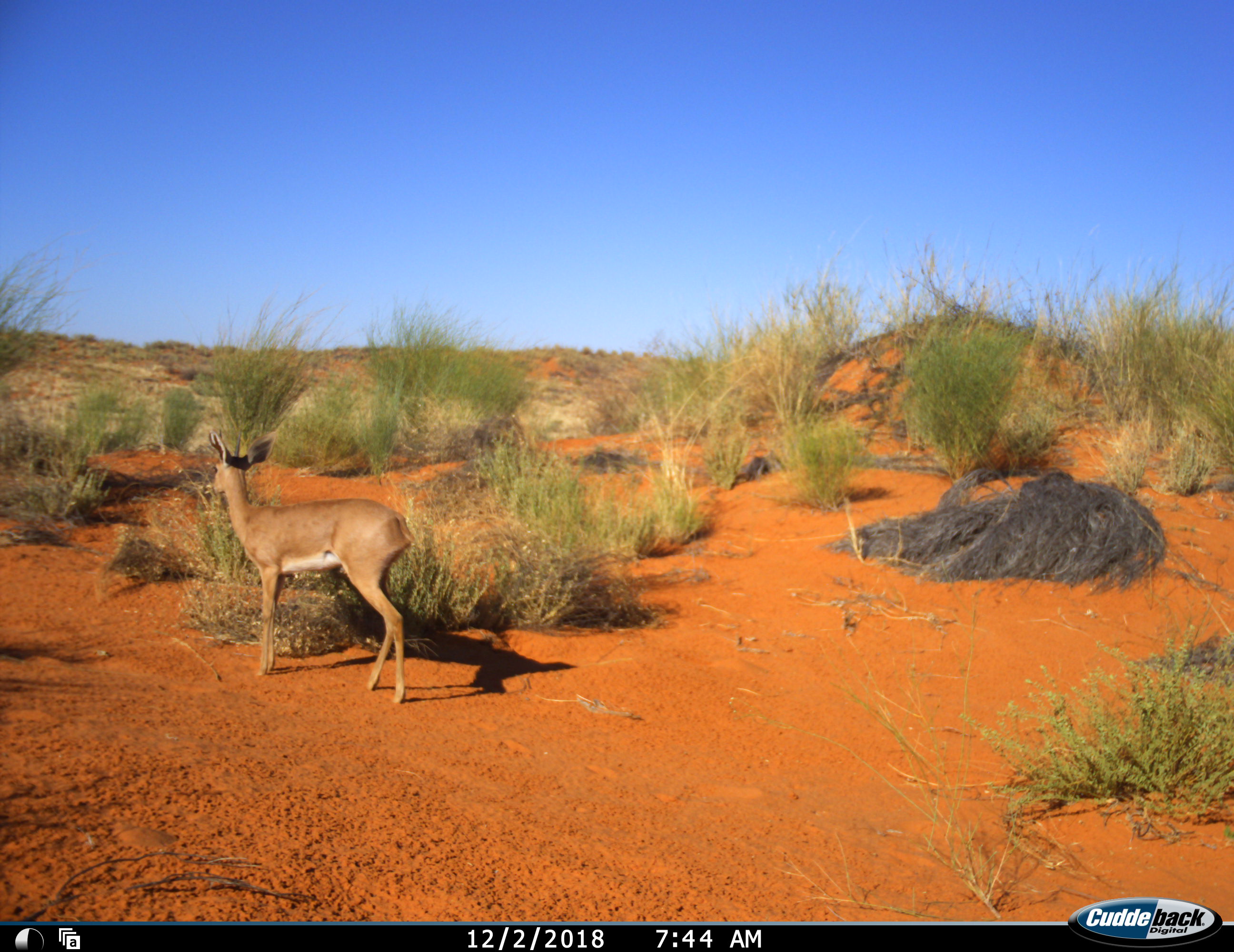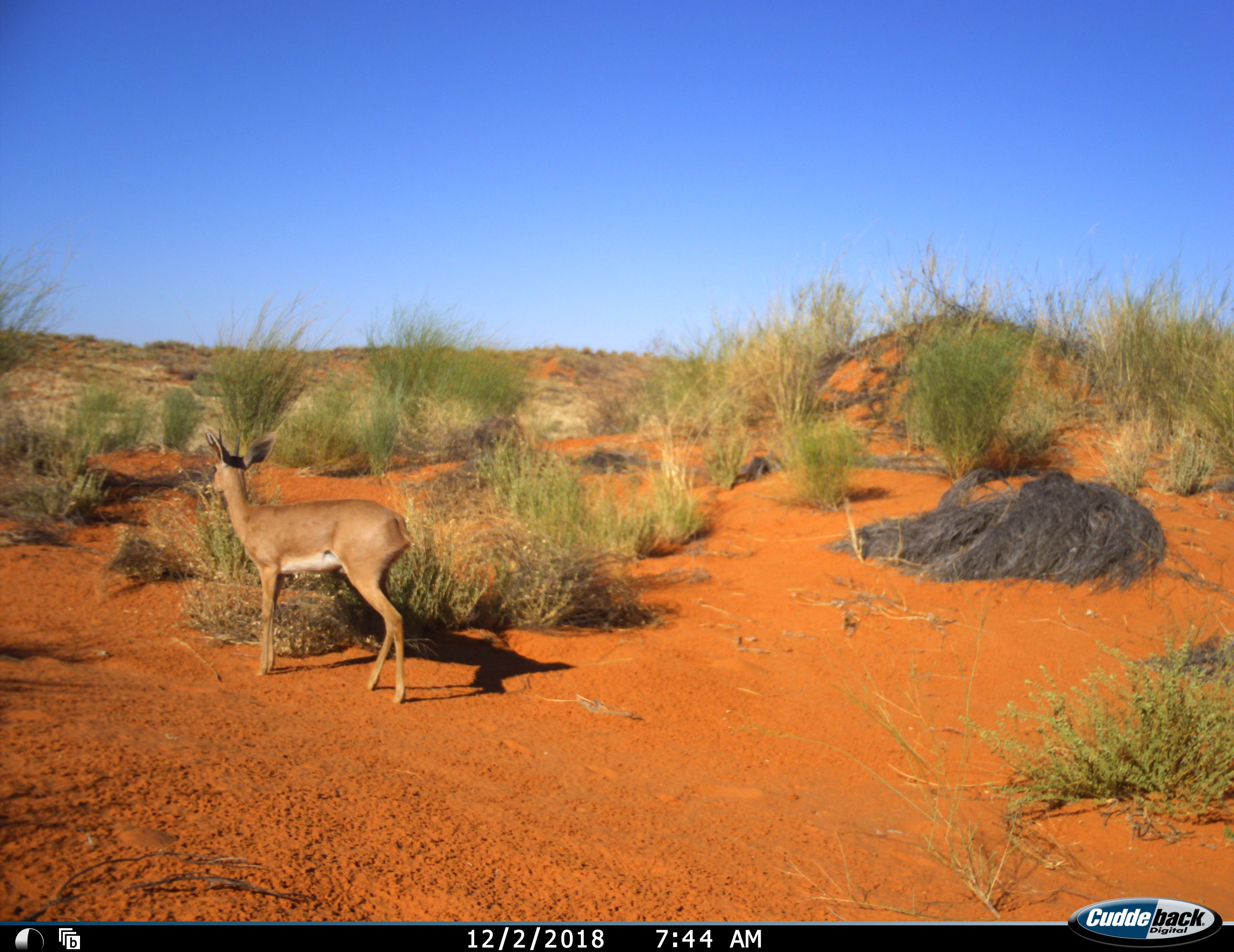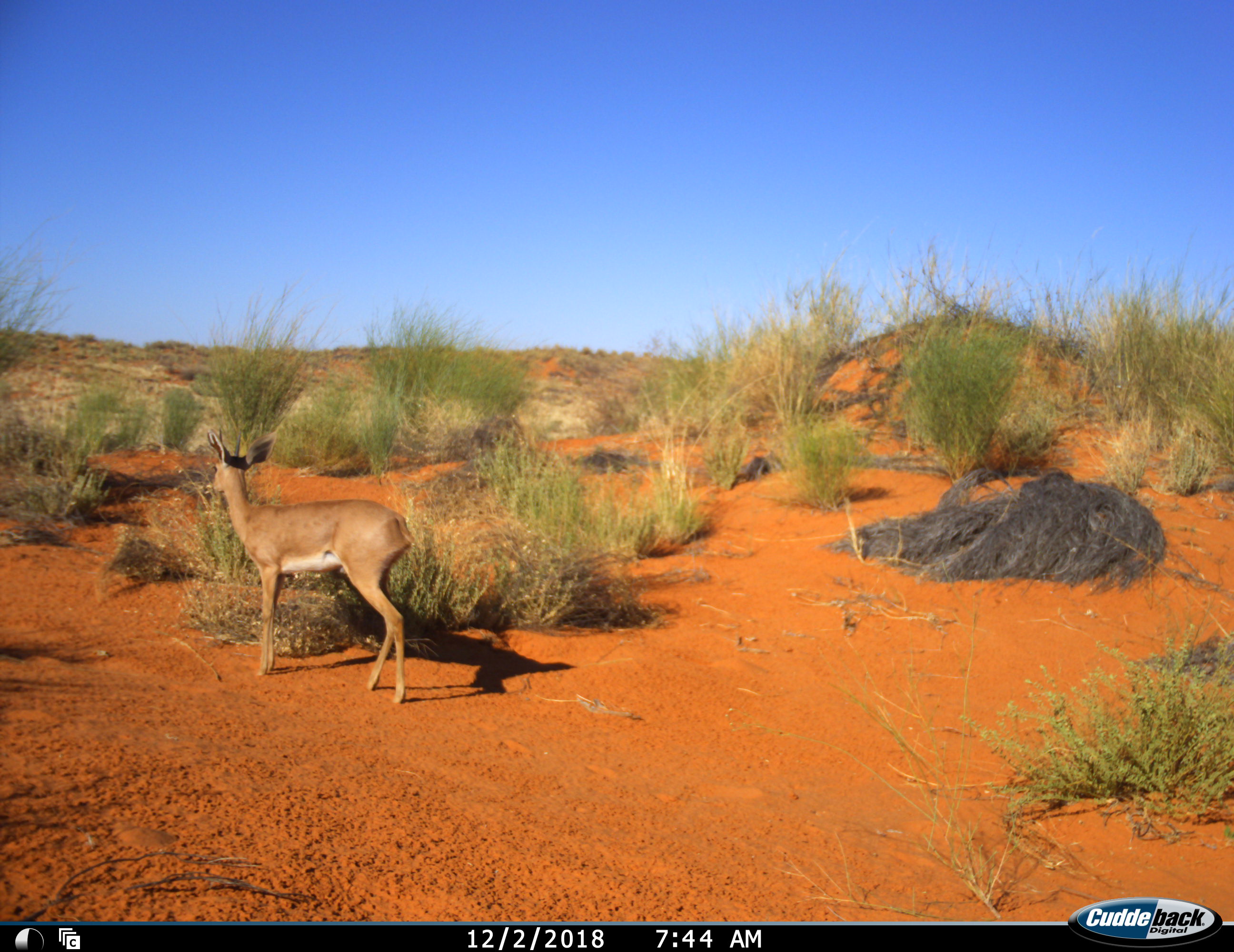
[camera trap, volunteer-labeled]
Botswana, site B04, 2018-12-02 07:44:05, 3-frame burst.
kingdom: Animalia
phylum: Chordata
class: Mammalia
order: Artiodactyla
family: Bovidae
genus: Raphicerus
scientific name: Raphicerus campestris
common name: steenbok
Steenbok (Raphicerus campestris), count 1. Behavior (volunteer vote fractions): standing 90%, resting 0%, moving 10%, interacting 0%. Young present (vote fraction): 0%. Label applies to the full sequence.